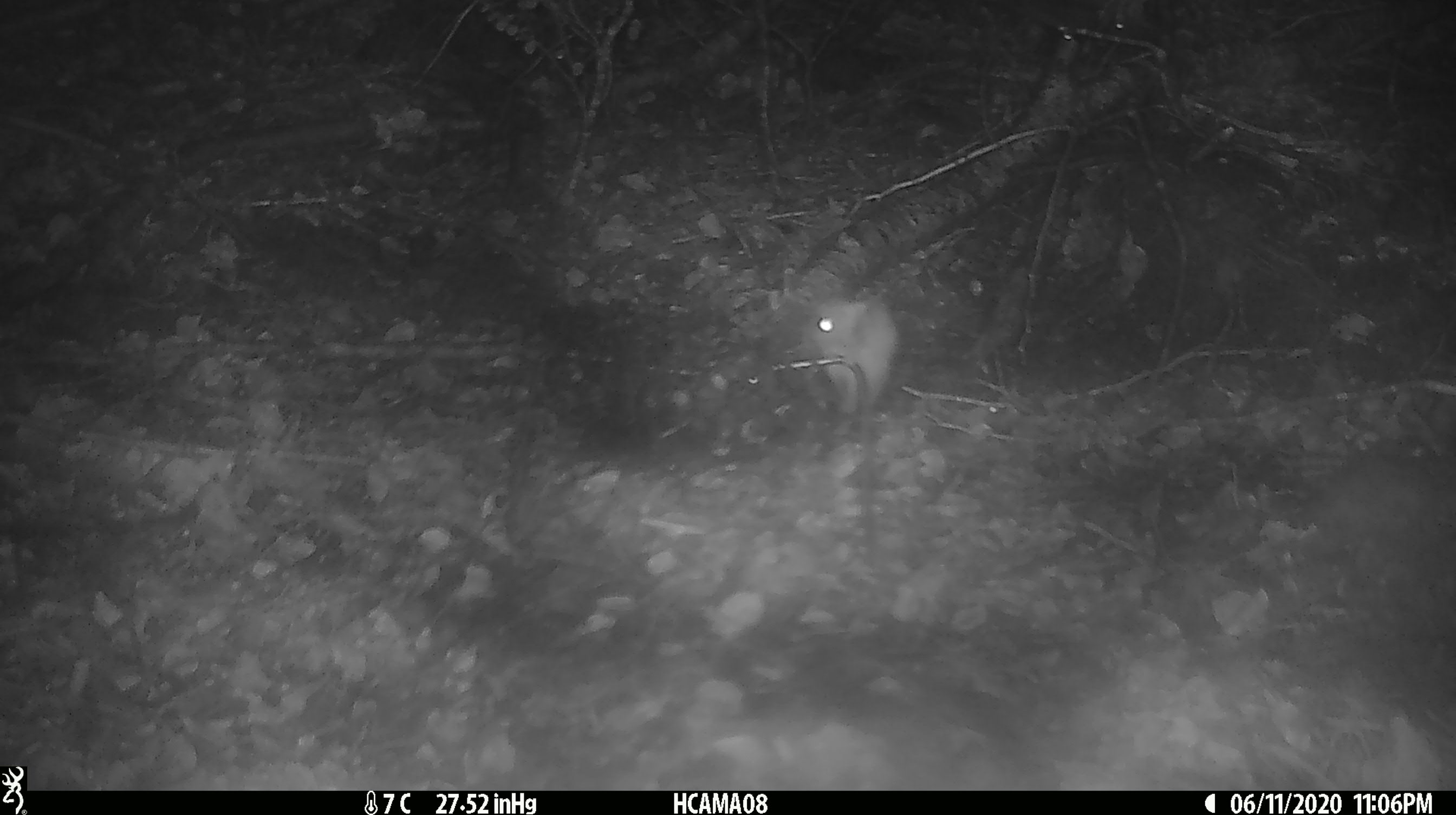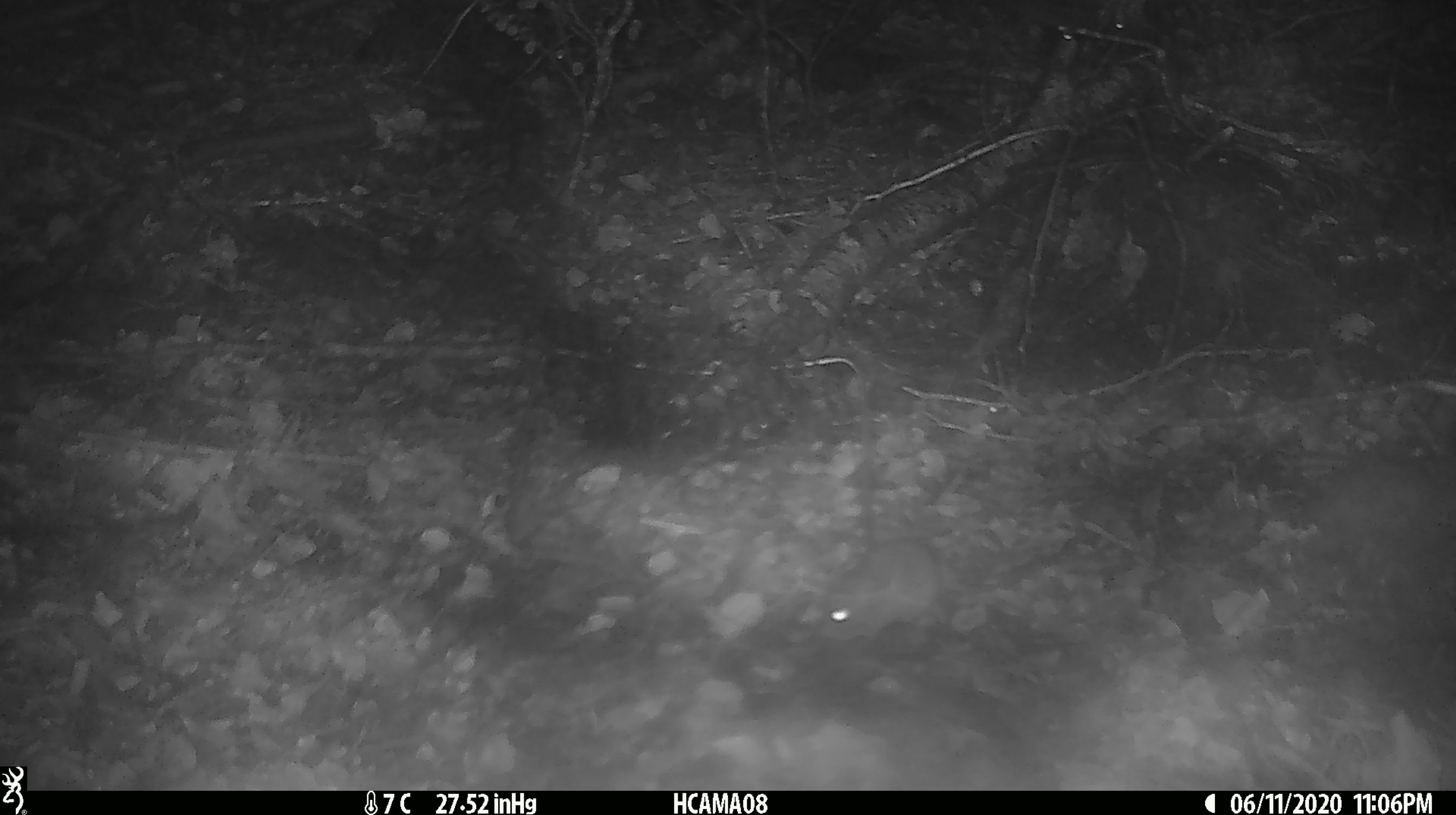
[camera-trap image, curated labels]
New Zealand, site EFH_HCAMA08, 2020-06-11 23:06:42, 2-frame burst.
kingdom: Animalia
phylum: Chordata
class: Mammalia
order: Rodentia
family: Muridae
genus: Mus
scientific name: Mus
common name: mouse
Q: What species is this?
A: Mouse (Mus).